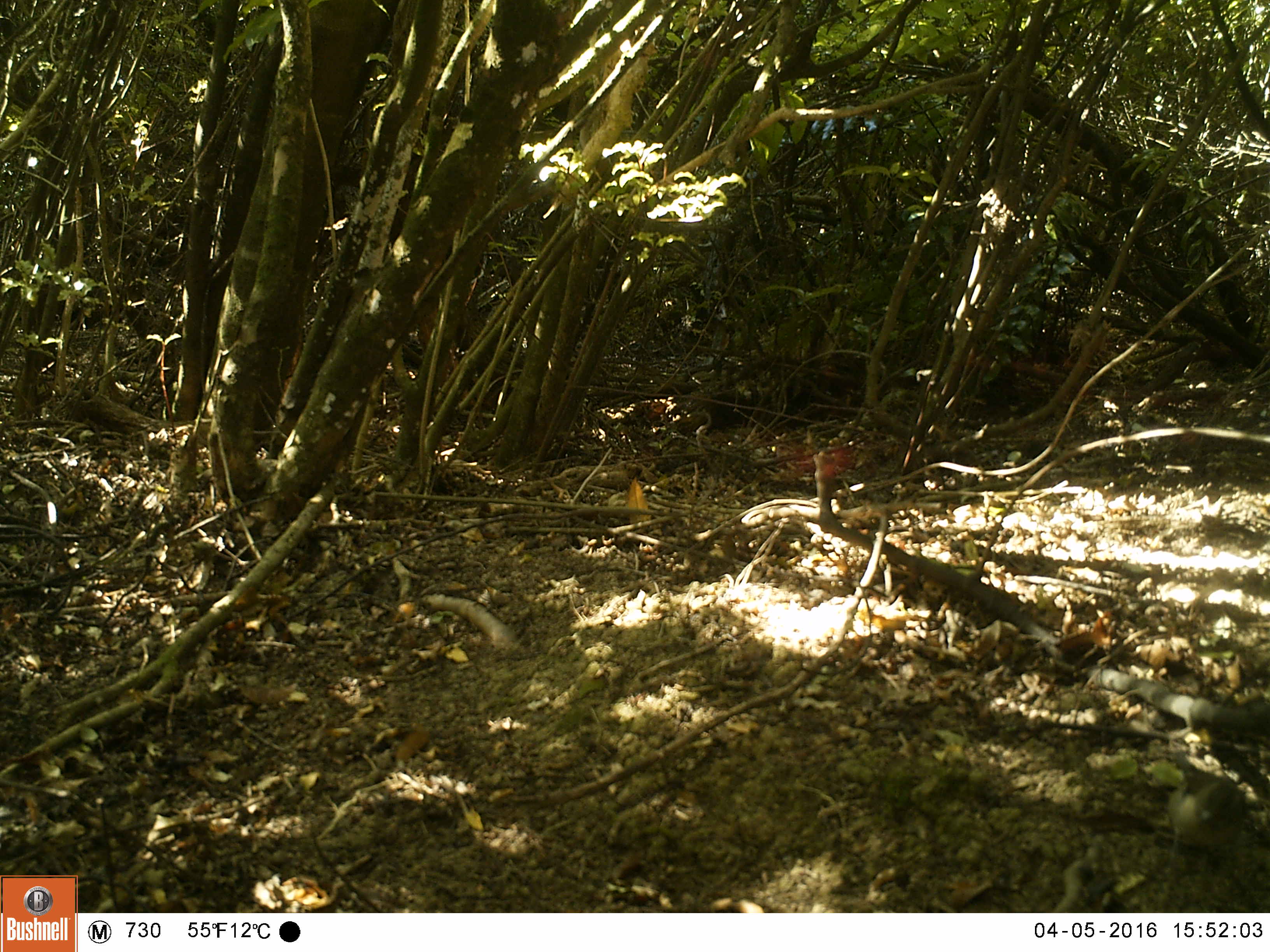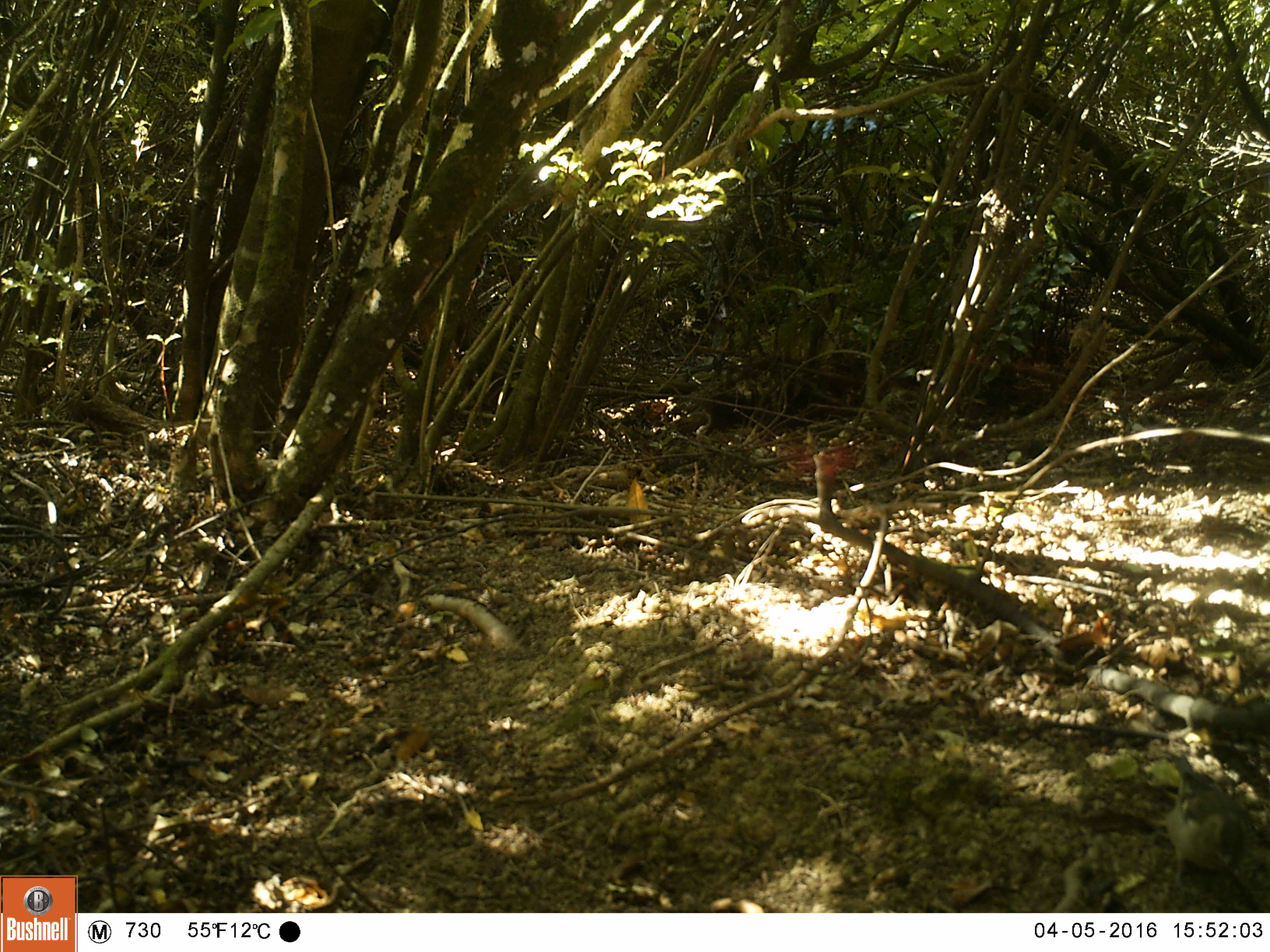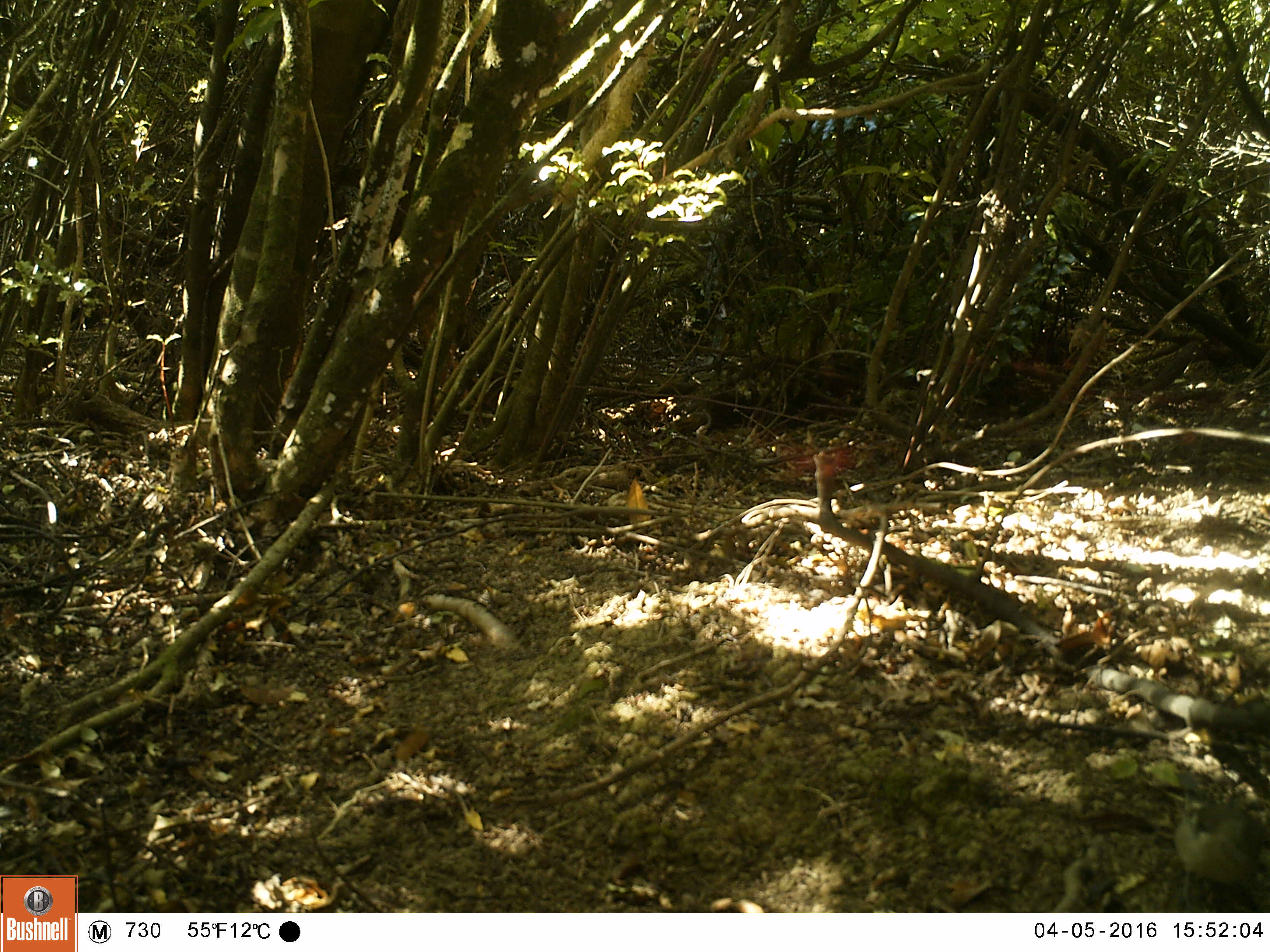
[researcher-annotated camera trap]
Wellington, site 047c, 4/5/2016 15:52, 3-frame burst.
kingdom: Animalia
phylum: Chordata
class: Aves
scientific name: Aves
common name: bird